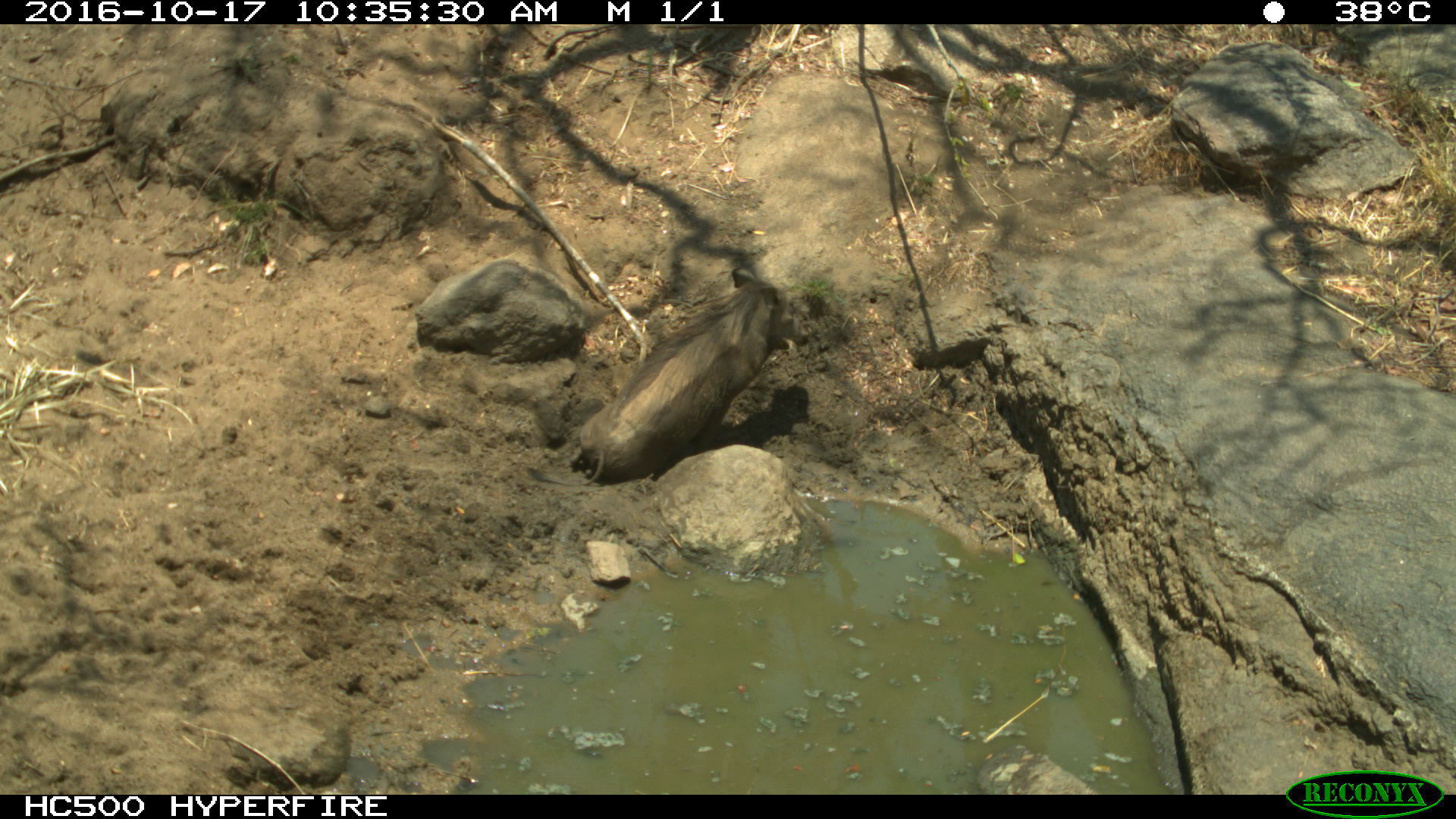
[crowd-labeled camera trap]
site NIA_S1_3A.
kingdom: Animalia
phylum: Chordata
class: Mammalia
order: Artiodactyla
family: Suidae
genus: Phacochoerus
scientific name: Phacochoerus africanus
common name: warthog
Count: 1.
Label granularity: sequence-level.